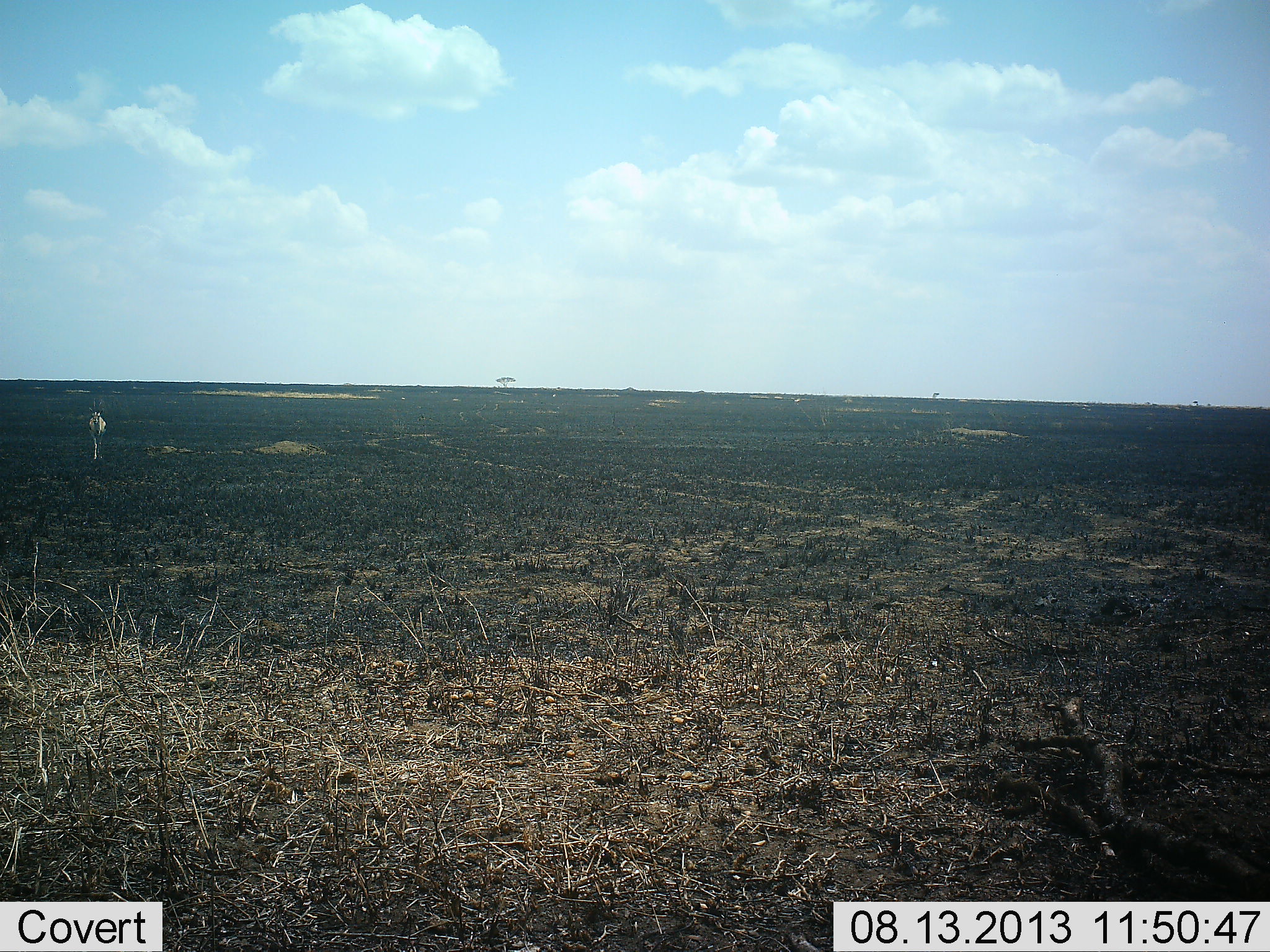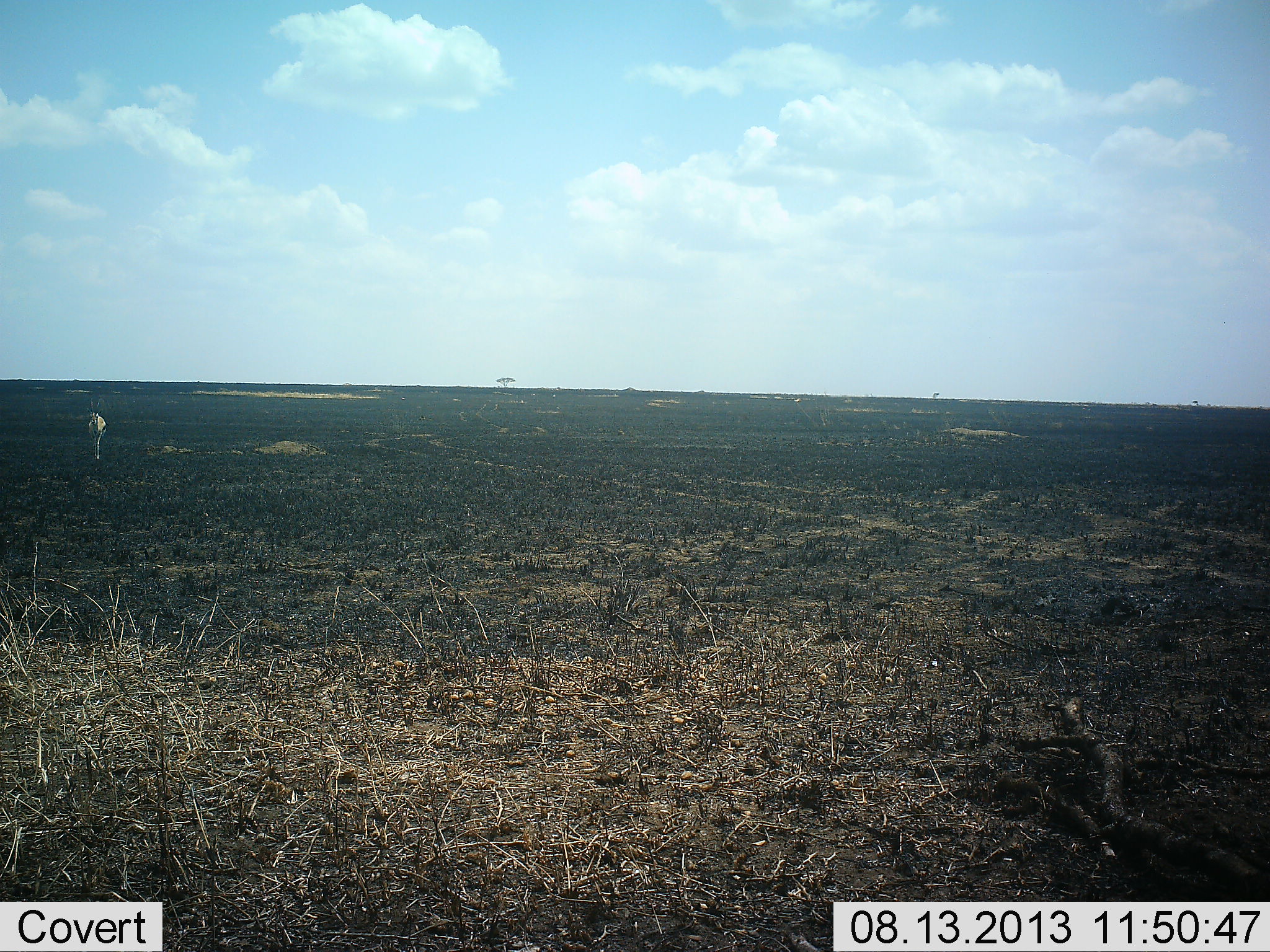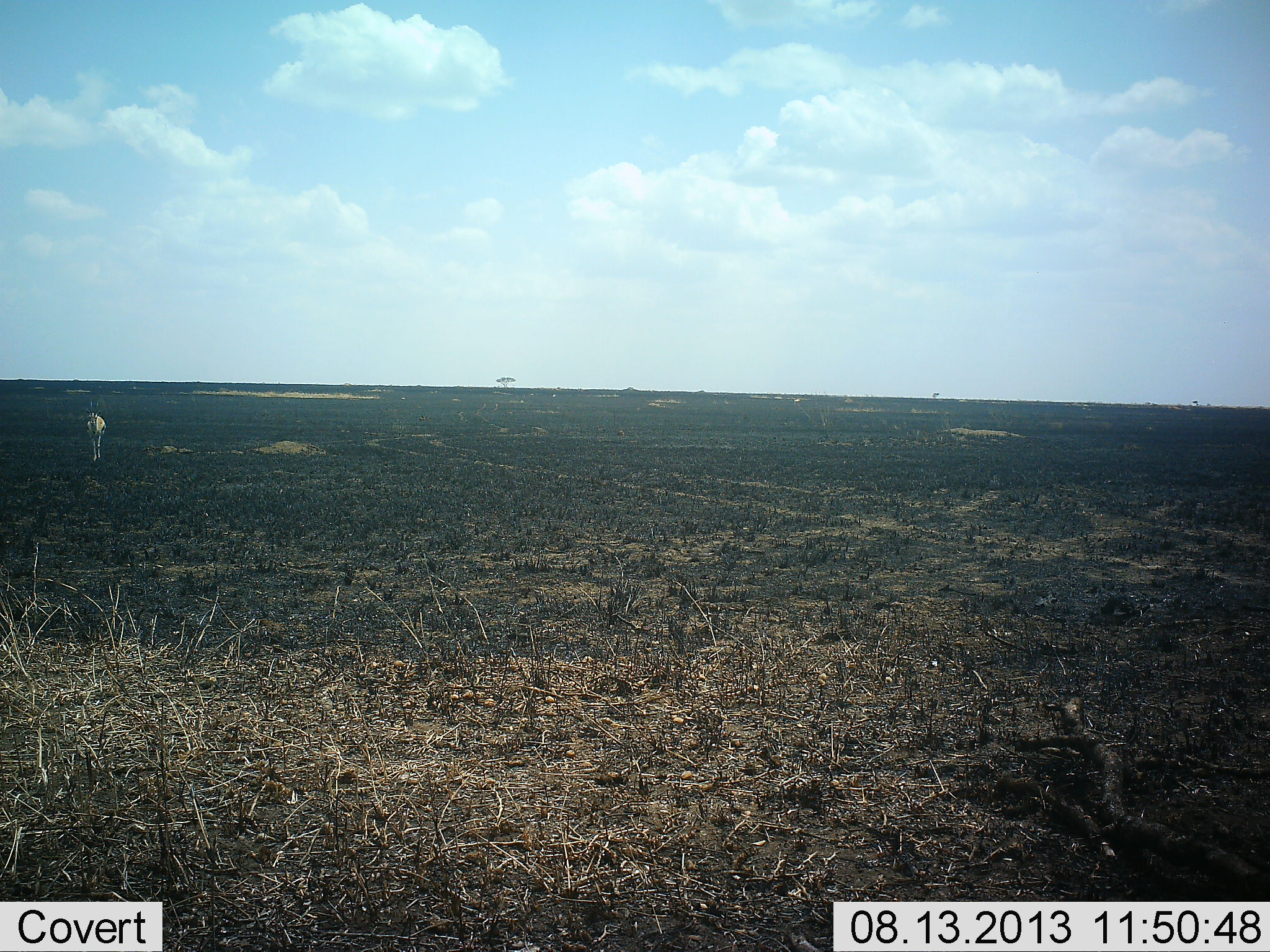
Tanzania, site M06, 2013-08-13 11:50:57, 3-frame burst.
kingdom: Animalia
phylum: Chordata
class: Mammalia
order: Artiodactyla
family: Bovidae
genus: Eudorcas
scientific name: Eudorcas thomsonii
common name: thomson's gazelle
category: gazellethomsons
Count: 1.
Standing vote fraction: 50%.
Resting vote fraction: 0%.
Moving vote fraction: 38%.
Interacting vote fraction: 0%.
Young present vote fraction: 0%.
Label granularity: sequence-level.